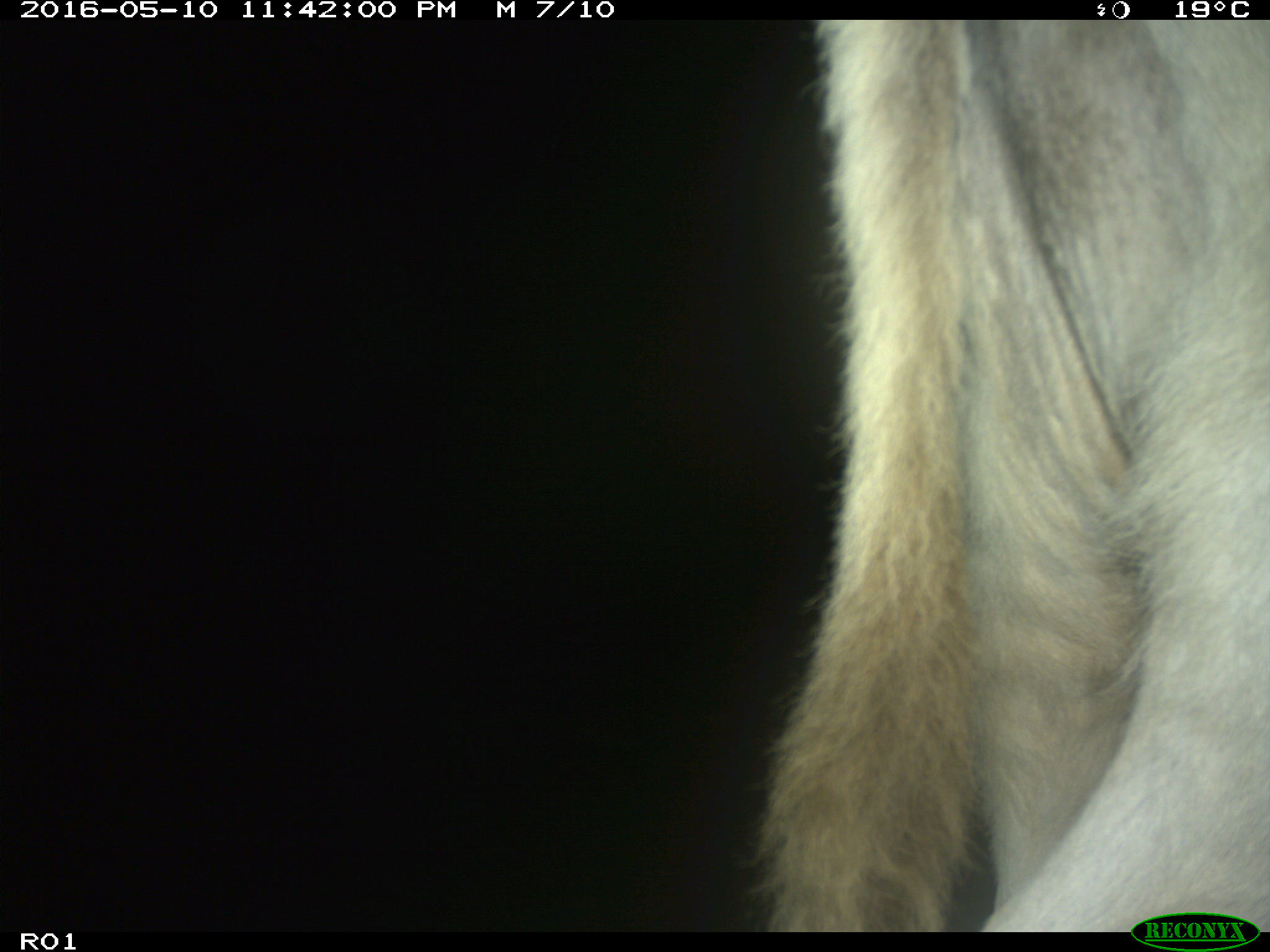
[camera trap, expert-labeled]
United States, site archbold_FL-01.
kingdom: Animalia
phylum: Chordata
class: Mammalia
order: Artiodactyla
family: Bovidae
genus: Bos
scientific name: Bos taurus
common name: domestic cow